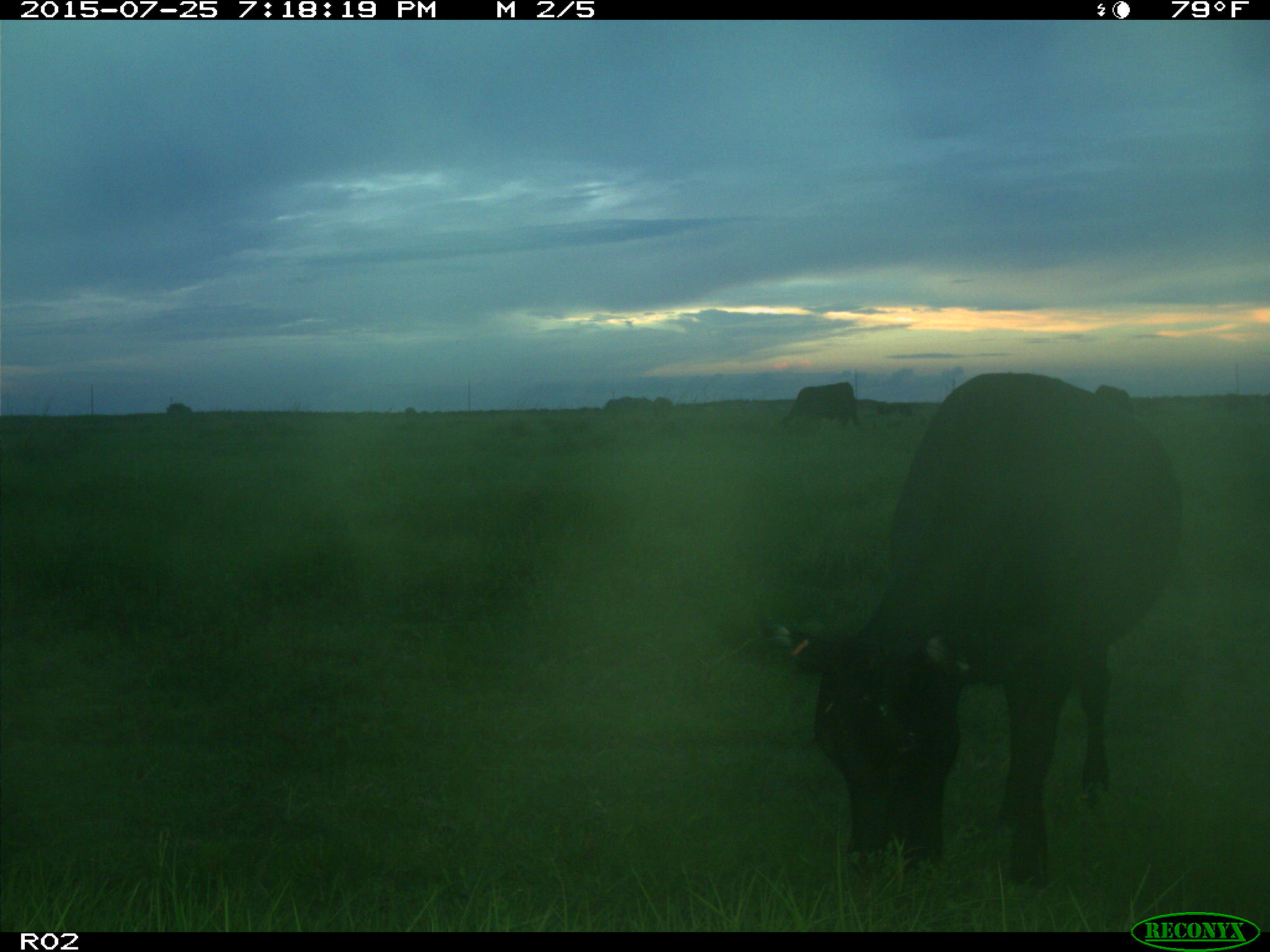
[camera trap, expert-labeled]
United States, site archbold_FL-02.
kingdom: Animalia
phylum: Chordata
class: Mammalia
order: Artiodactyla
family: Bovidae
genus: Bos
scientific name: Bos taurus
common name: domestic cow